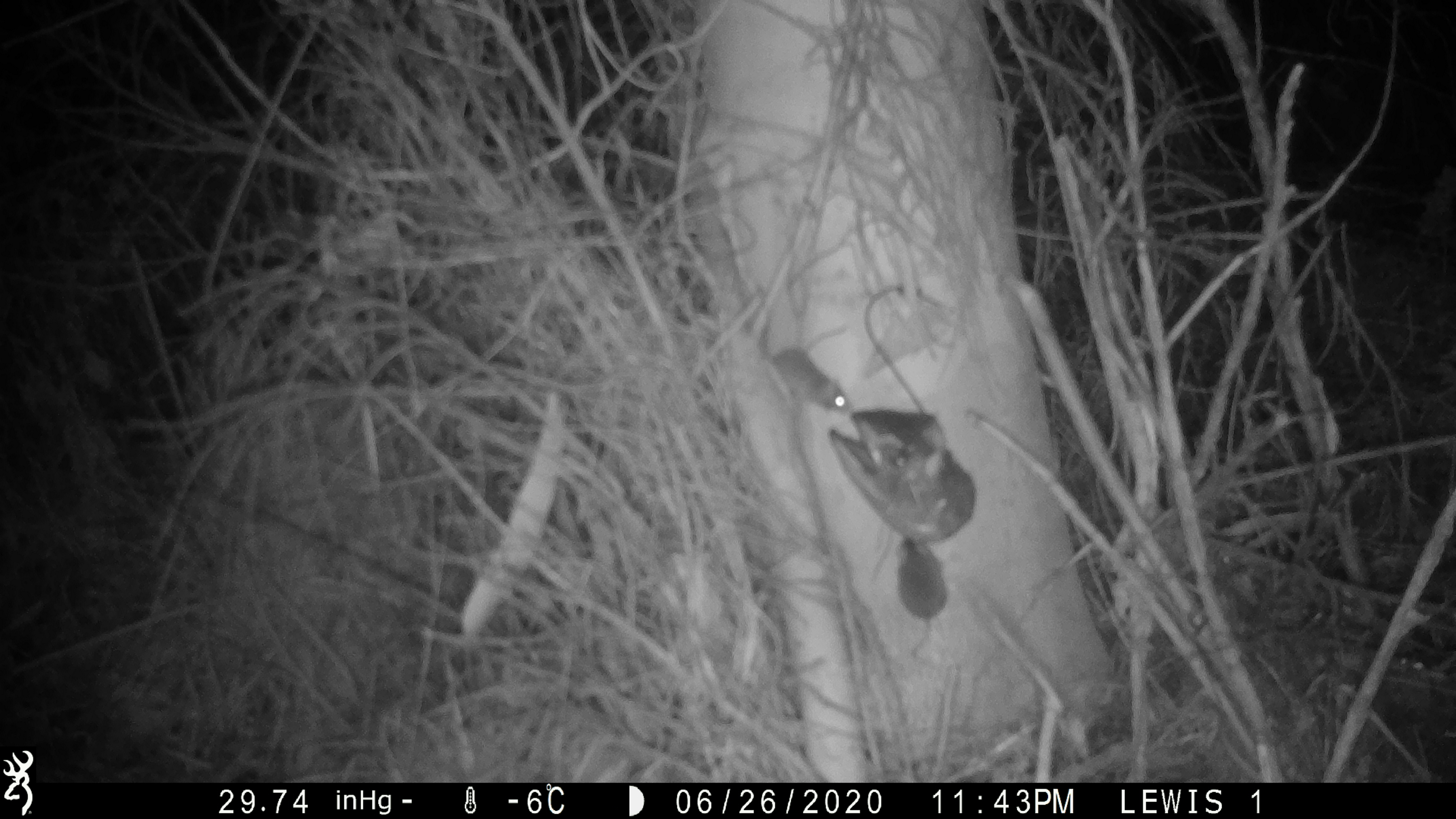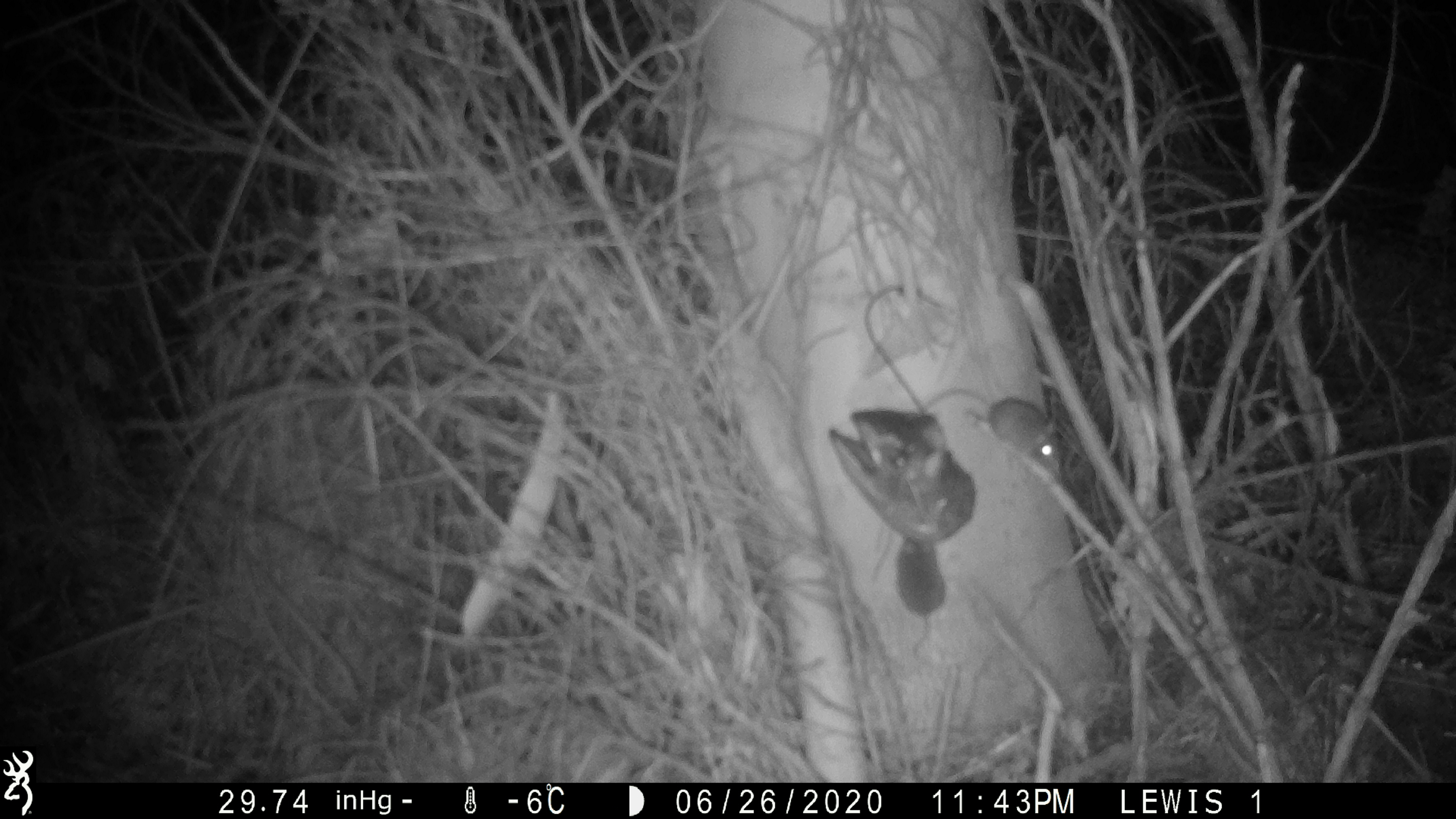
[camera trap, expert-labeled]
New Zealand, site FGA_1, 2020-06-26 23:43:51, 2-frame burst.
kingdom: Animalia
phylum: Chordata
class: Mammalia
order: Rodentia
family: Muridae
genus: Mus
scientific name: Mus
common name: mouse